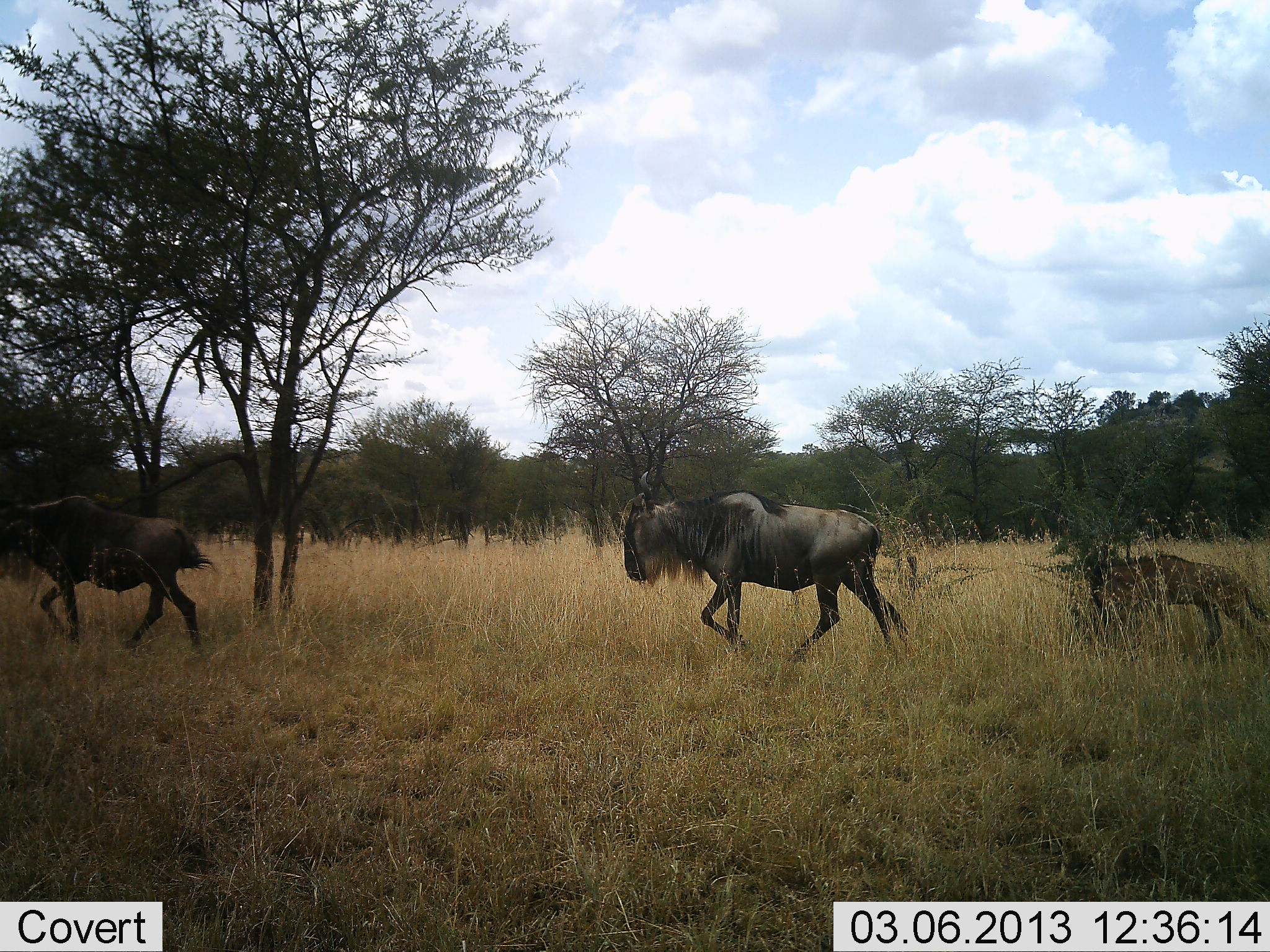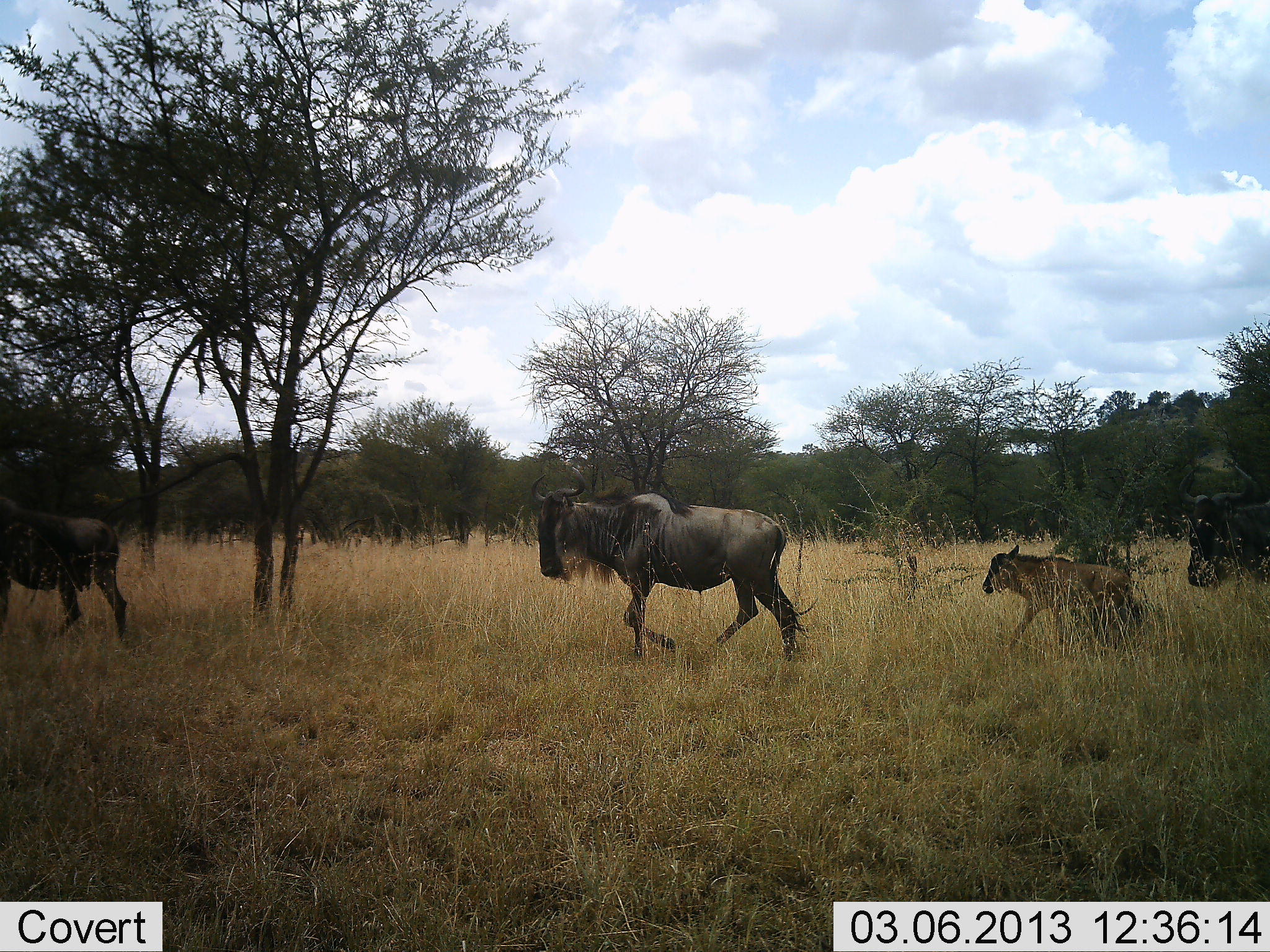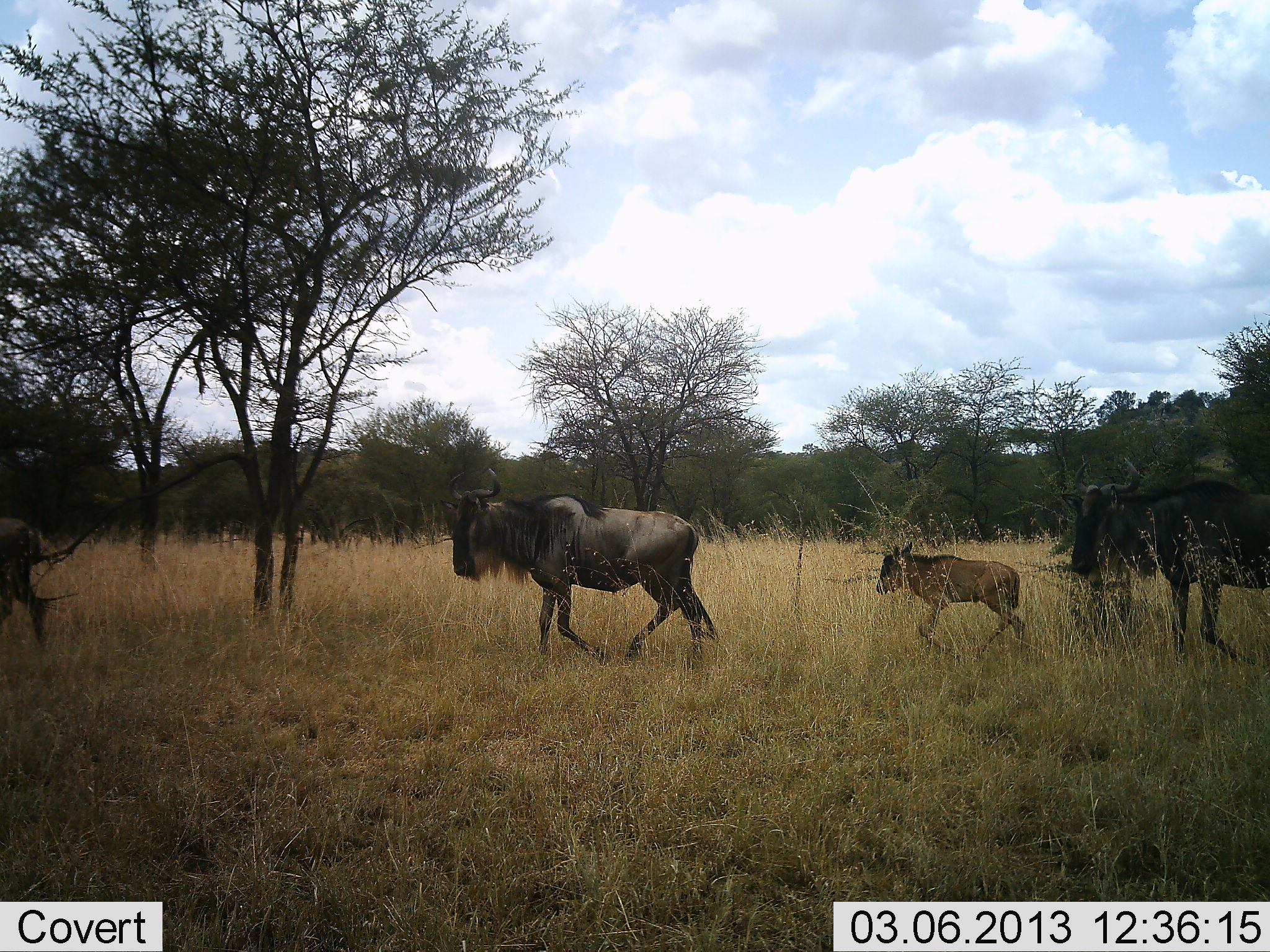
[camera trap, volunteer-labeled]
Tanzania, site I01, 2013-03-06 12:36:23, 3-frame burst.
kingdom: Animalia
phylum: Chordata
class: Mammalia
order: Artiodactyla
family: Bovidae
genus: Connochaetes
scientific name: Connochaetes taurinus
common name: blue wildebeest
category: wildebeest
Wildebeest (blue wildebeest) (Connochaetes taurinus), count 4. Behavior (volunteer vote fractions): standing 3%, resting 0%, moving 100%, interacting 0%. Young present (vote fraction): 86%. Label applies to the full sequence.